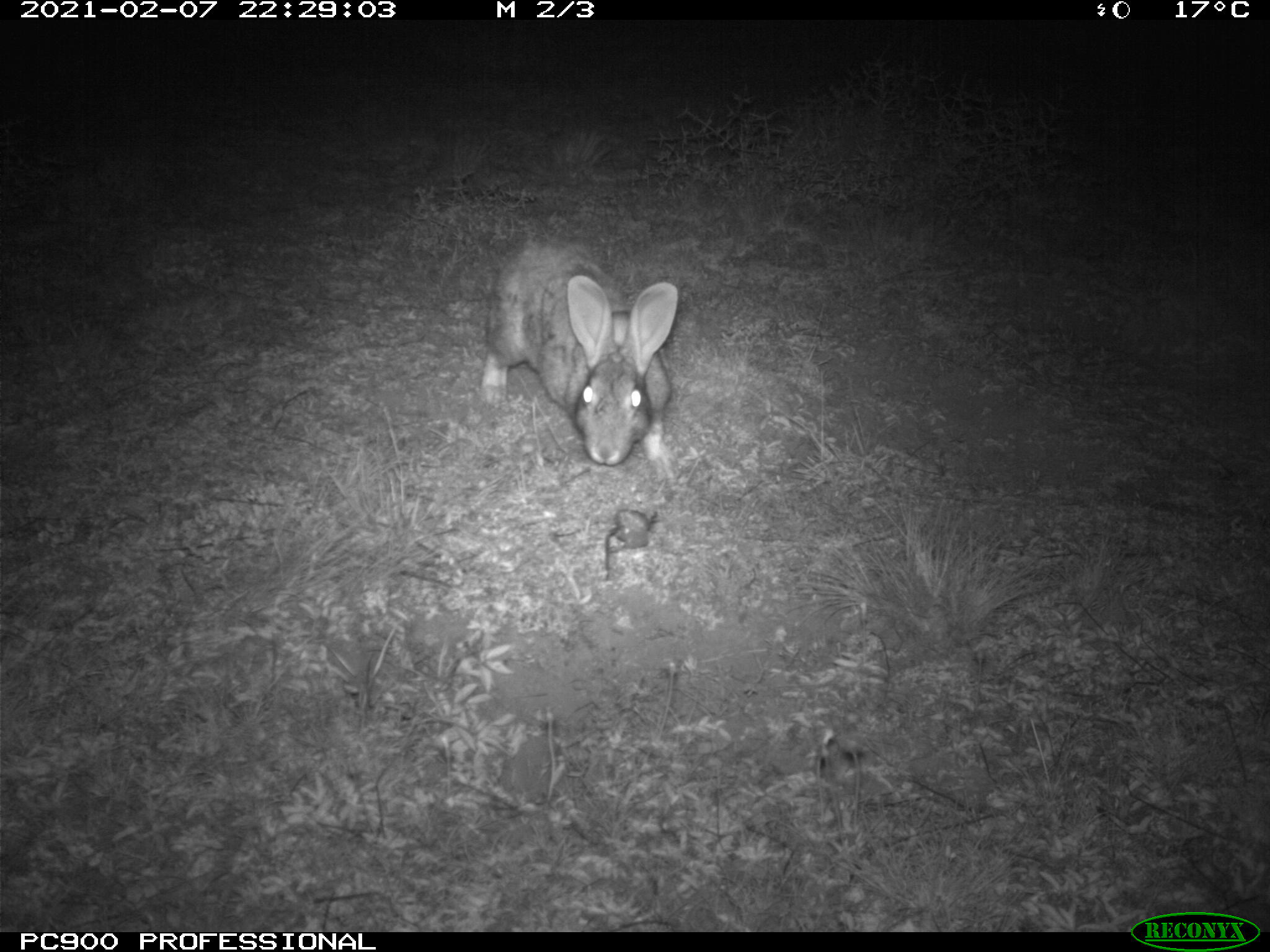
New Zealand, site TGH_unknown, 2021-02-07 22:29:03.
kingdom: Animalia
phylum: Chordata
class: Mammalia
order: Lagomorpha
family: Leporidae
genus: Oryctolagus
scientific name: Oryctolagus cuniculus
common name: european rabbit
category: rabbit